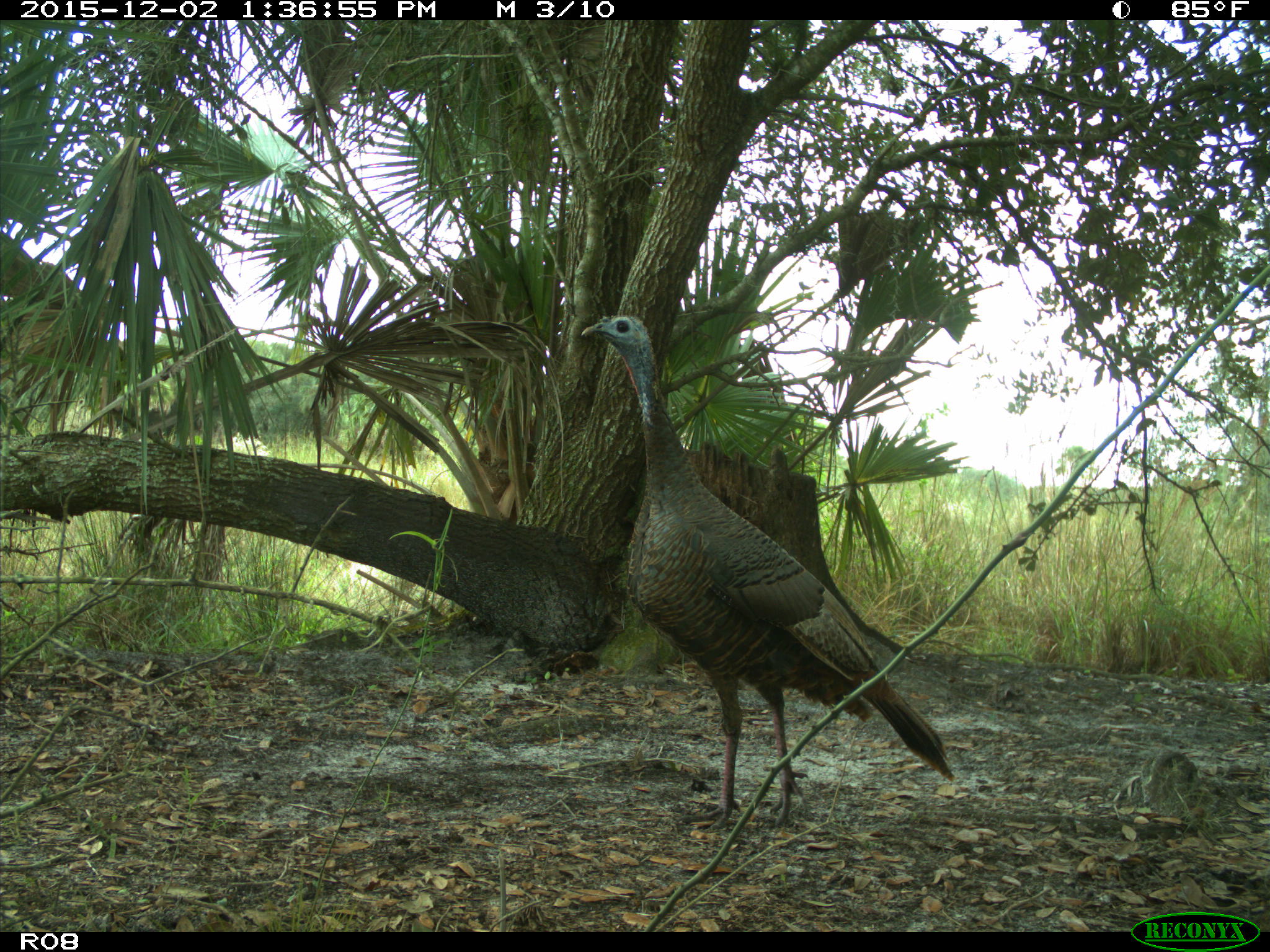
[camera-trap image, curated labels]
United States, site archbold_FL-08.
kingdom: Animalia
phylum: Chordata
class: Aves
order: Galliformes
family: Phasianidae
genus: Meleagris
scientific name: Meleagris gallopavo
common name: wild turkey